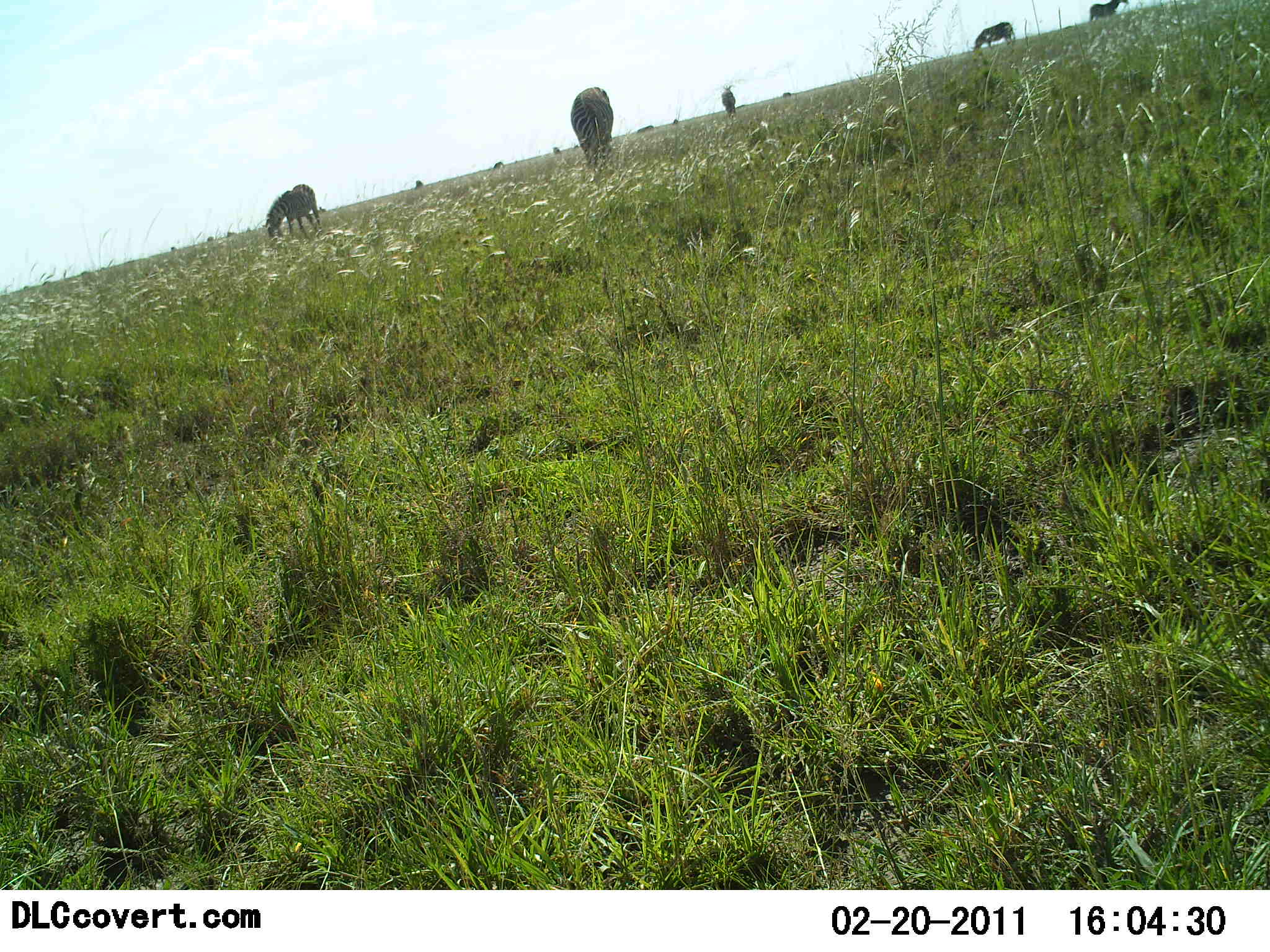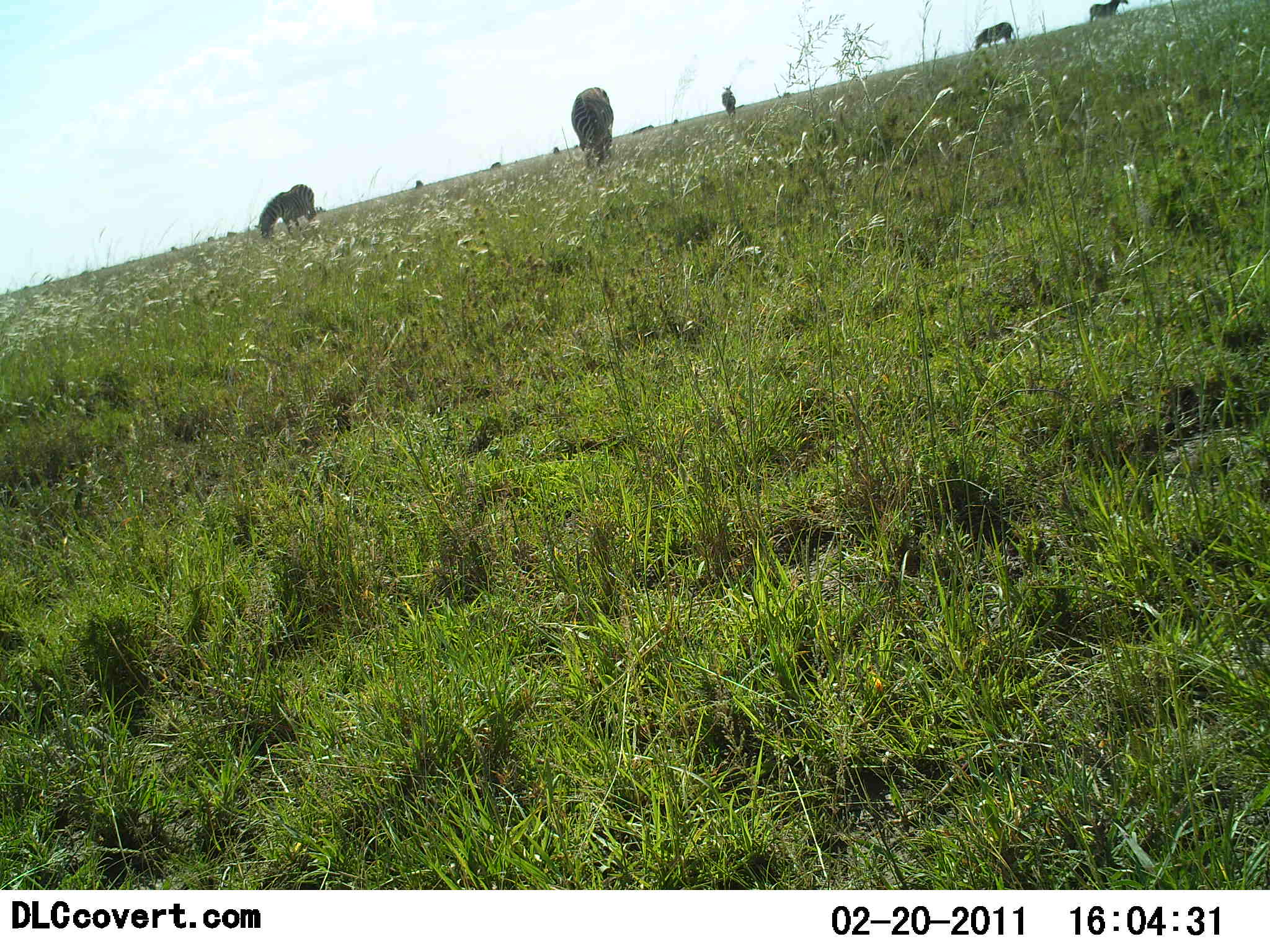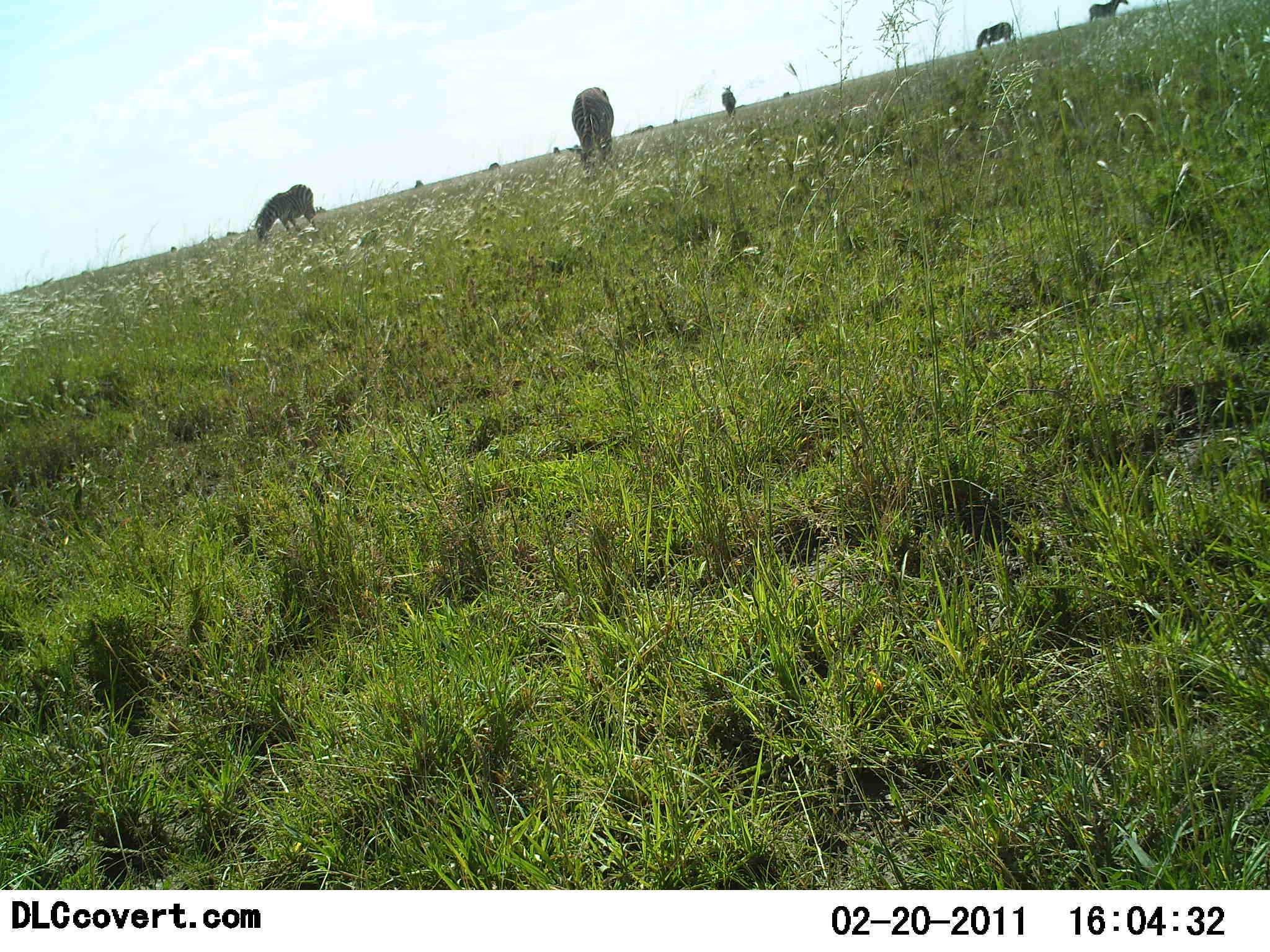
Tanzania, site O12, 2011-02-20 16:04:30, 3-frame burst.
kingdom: Animalia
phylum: Chordata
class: Mammalia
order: Perissodactyla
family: Equidae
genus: Equus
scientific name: Equus quagga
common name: plains zebra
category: zebra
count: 11-50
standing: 33%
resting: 8%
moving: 25%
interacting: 0%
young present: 0%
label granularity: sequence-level